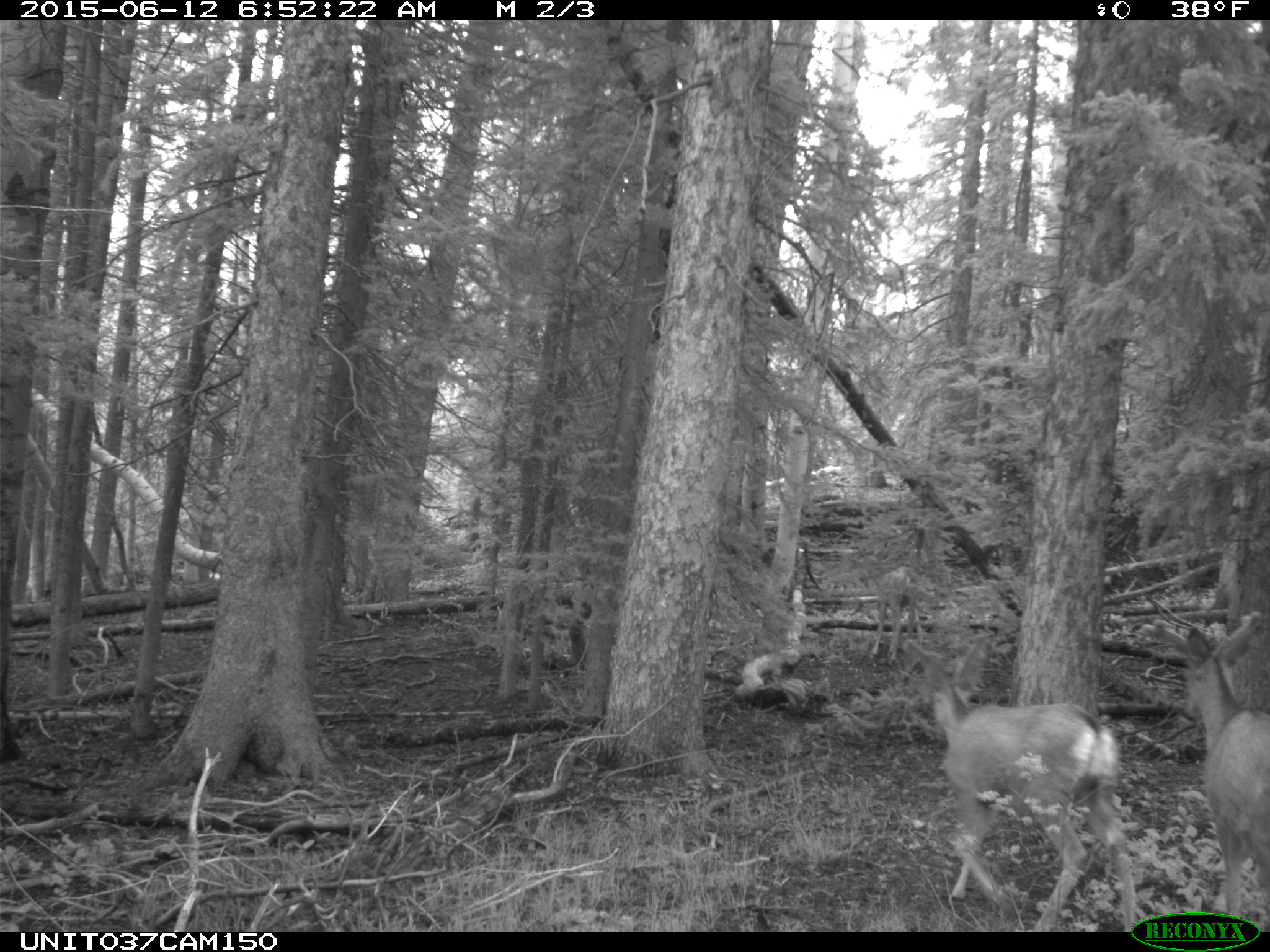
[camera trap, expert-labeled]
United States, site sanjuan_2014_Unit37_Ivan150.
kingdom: Animalia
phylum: Chordata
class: Mammalia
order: Artiodactyla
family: Cervidae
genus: Odocoileus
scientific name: Odocoileus hemionus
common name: mule deer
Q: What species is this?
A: Odocoileus hemionus (mule deer).